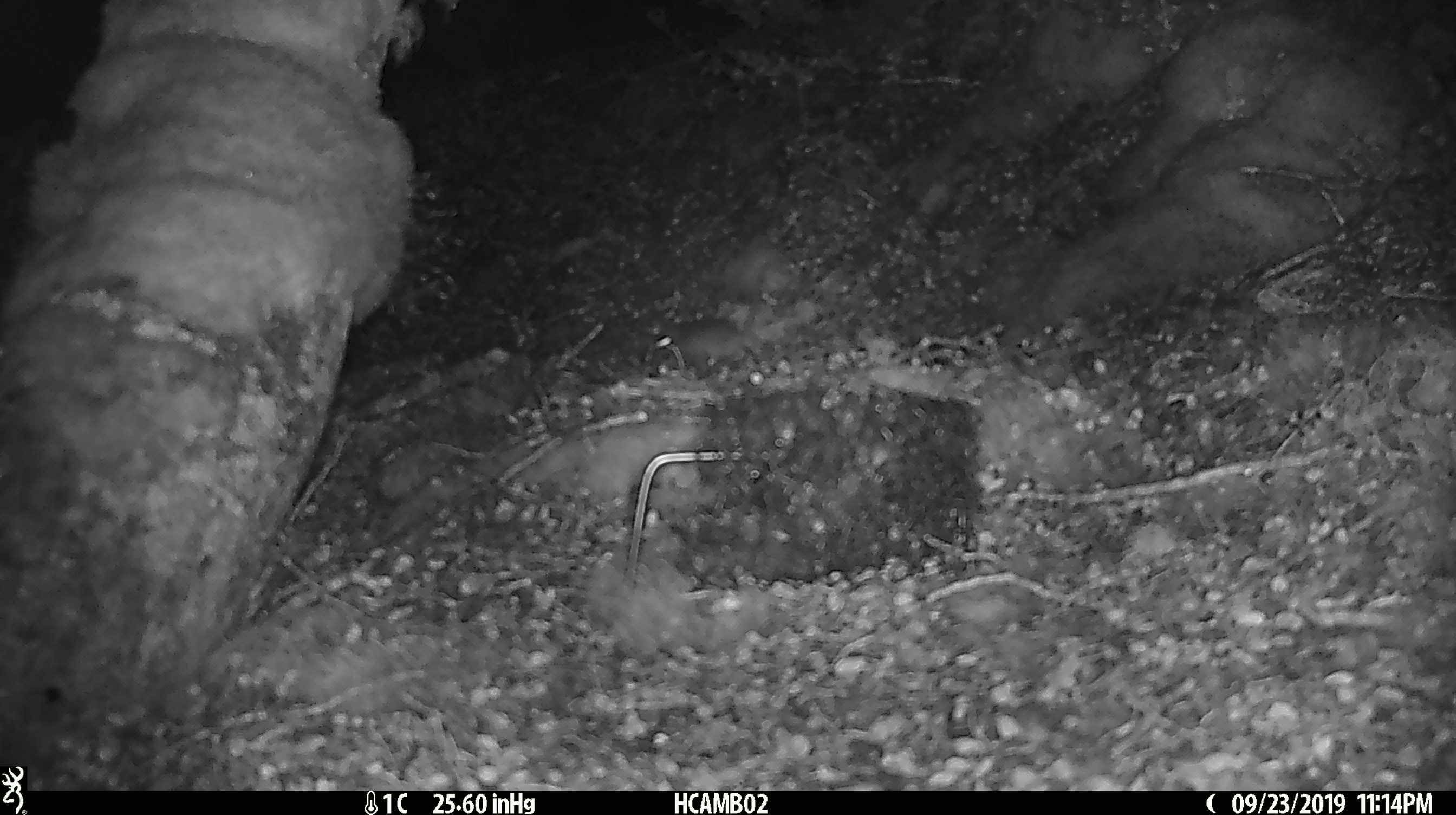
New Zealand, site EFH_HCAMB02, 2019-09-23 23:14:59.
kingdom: Animalia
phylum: Chordata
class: Mammalia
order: Rodentia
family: Muridae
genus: Mus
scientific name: Mus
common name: mouse